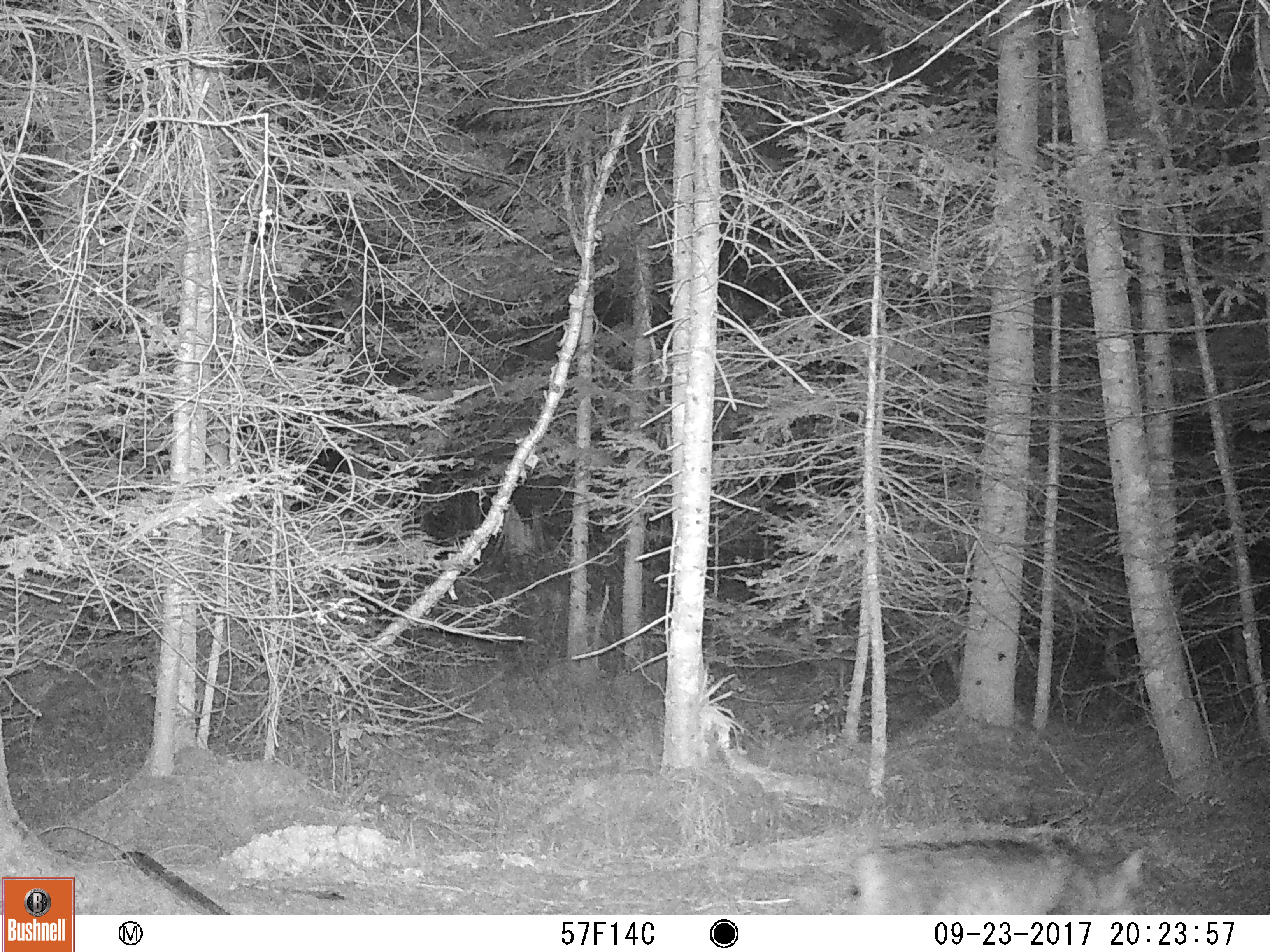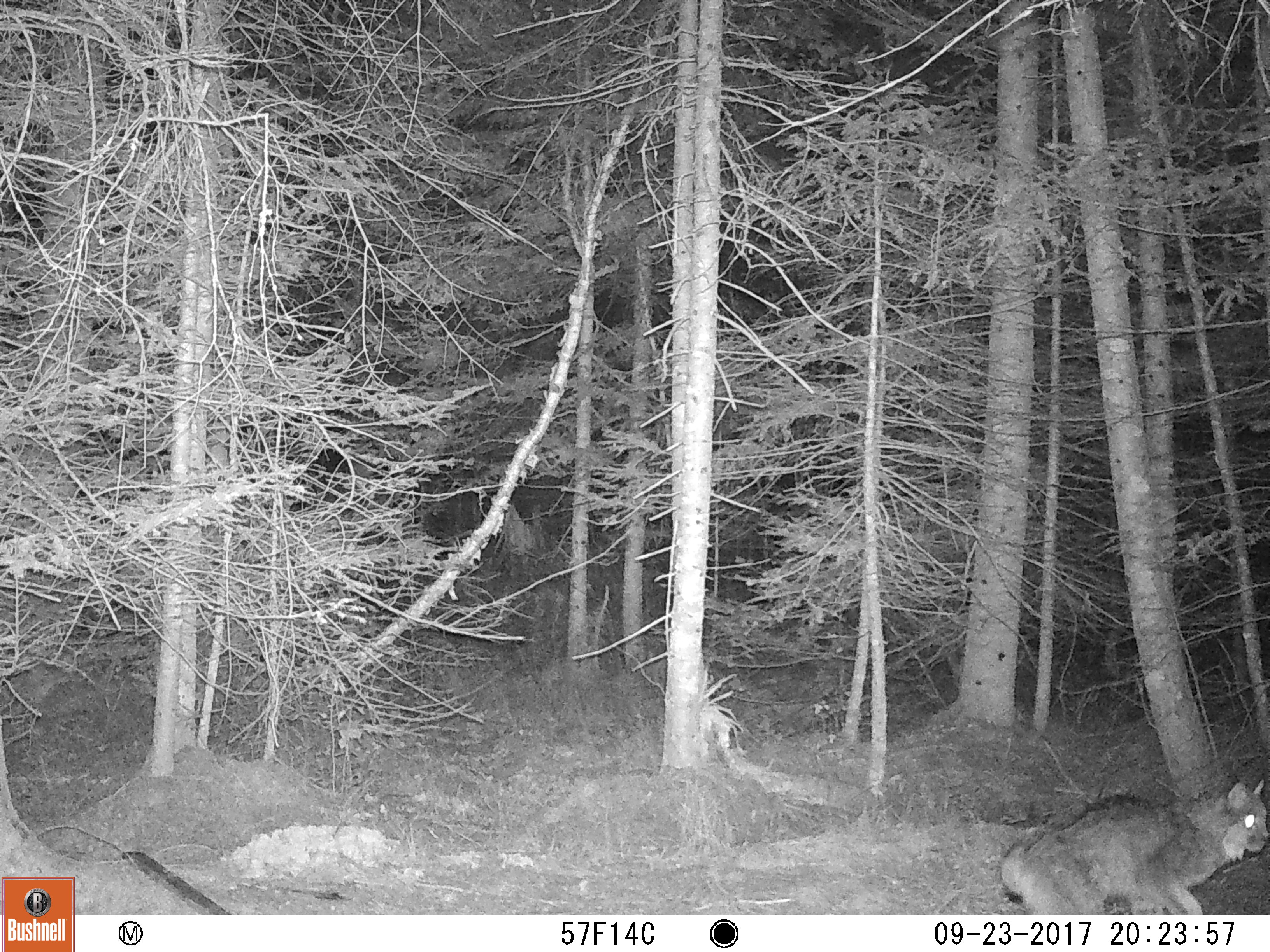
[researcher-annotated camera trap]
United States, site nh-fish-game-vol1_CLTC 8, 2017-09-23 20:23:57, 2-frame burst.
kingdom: Animalia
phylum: Chordata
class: Mammalia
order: Carnivora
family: Felidae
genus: Lynx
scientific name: Lynx canadensis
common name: canada lynx